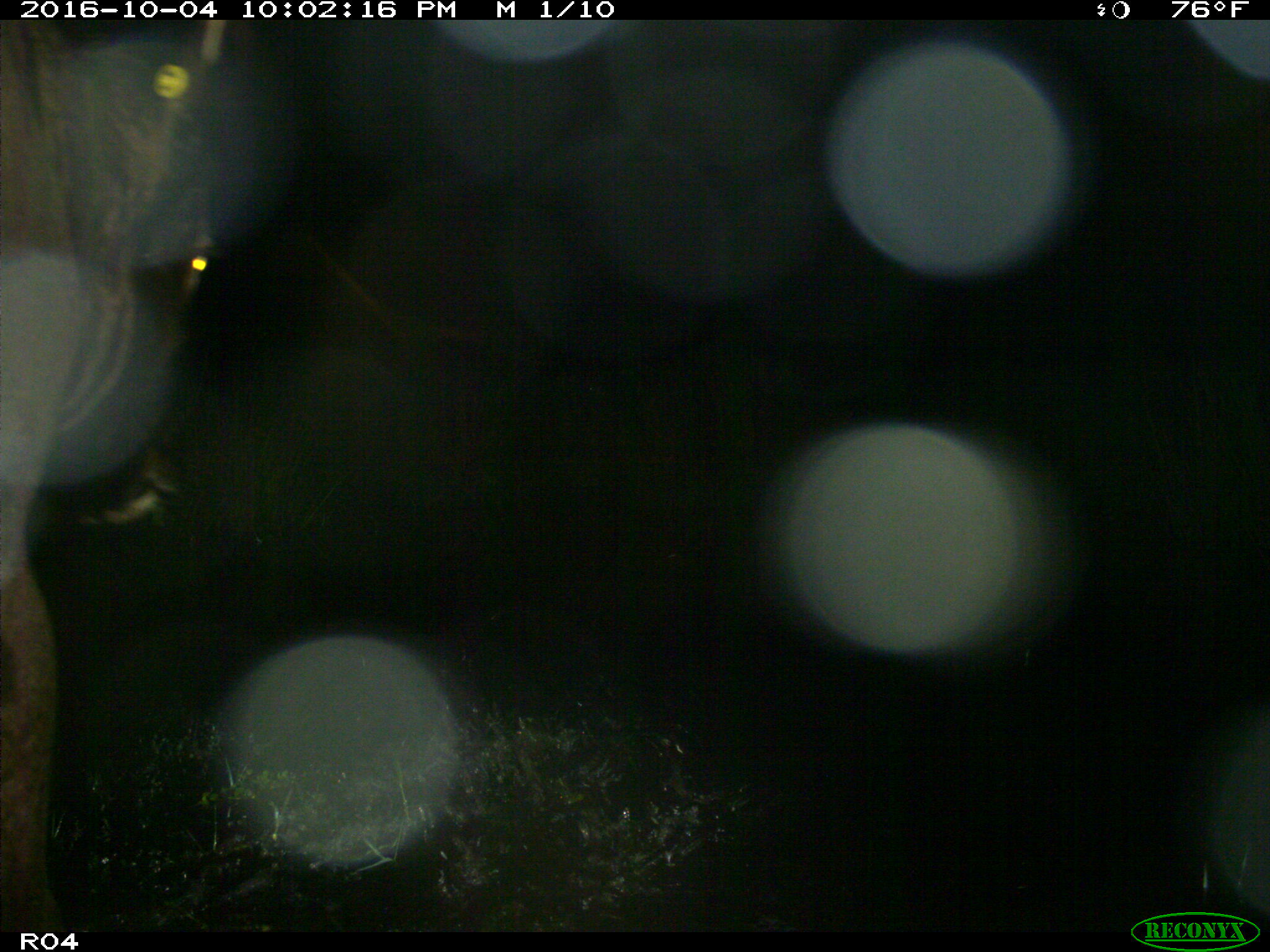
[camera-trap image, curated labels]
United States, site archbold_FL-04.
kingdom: Animalia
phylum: Chordata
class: Mammalia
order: Artiodactyla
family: Bovidae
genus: Bos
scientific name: Bos taurus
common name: domestic cow